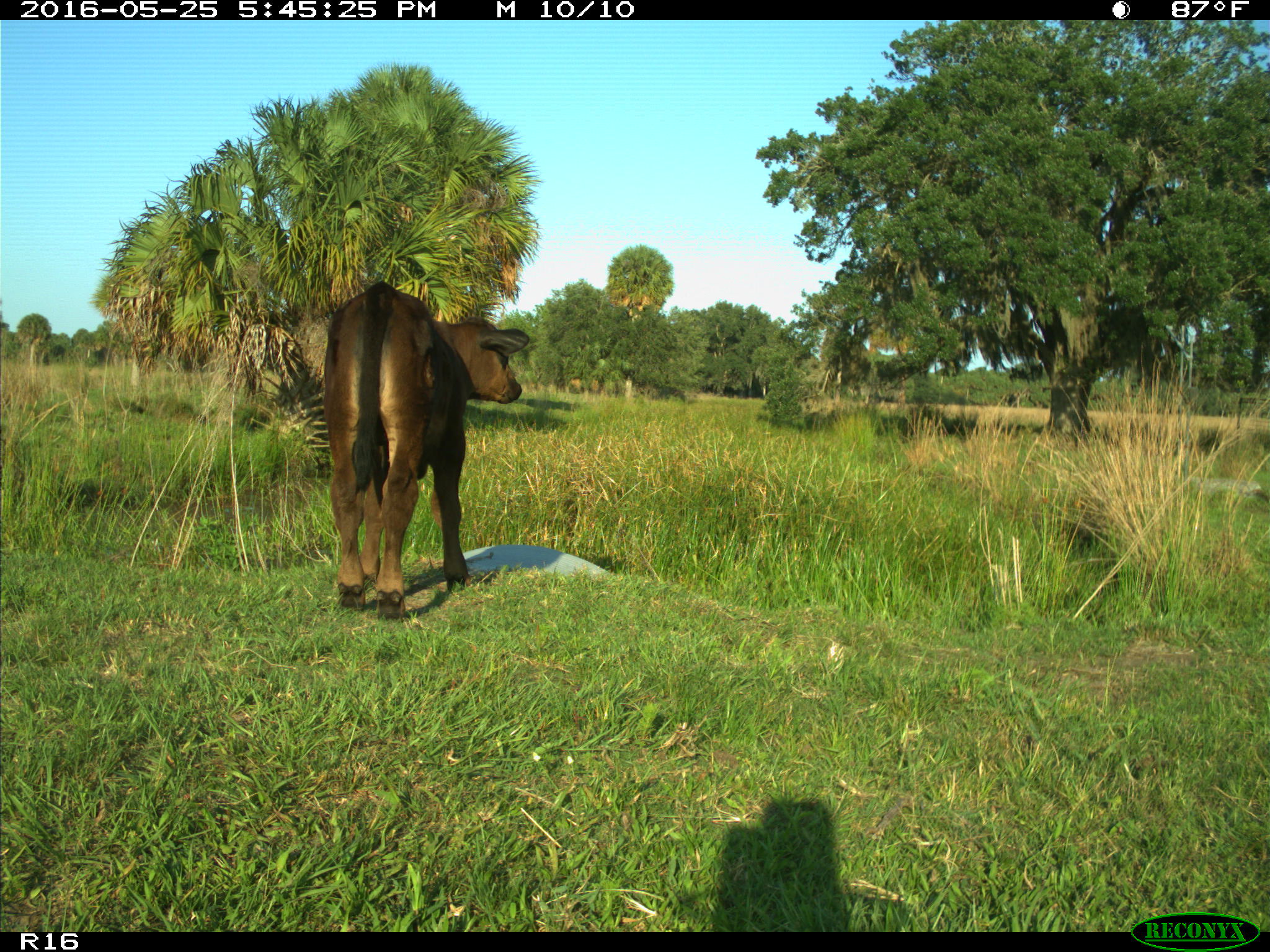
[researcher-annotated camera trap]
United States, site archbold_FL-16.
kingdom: Animalia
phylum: Chordata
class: Mammalia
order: Artiodactyla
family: Bovidae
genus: Bos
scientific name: Bos taurus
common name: domestic cow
Bos taurus (domestic cow).